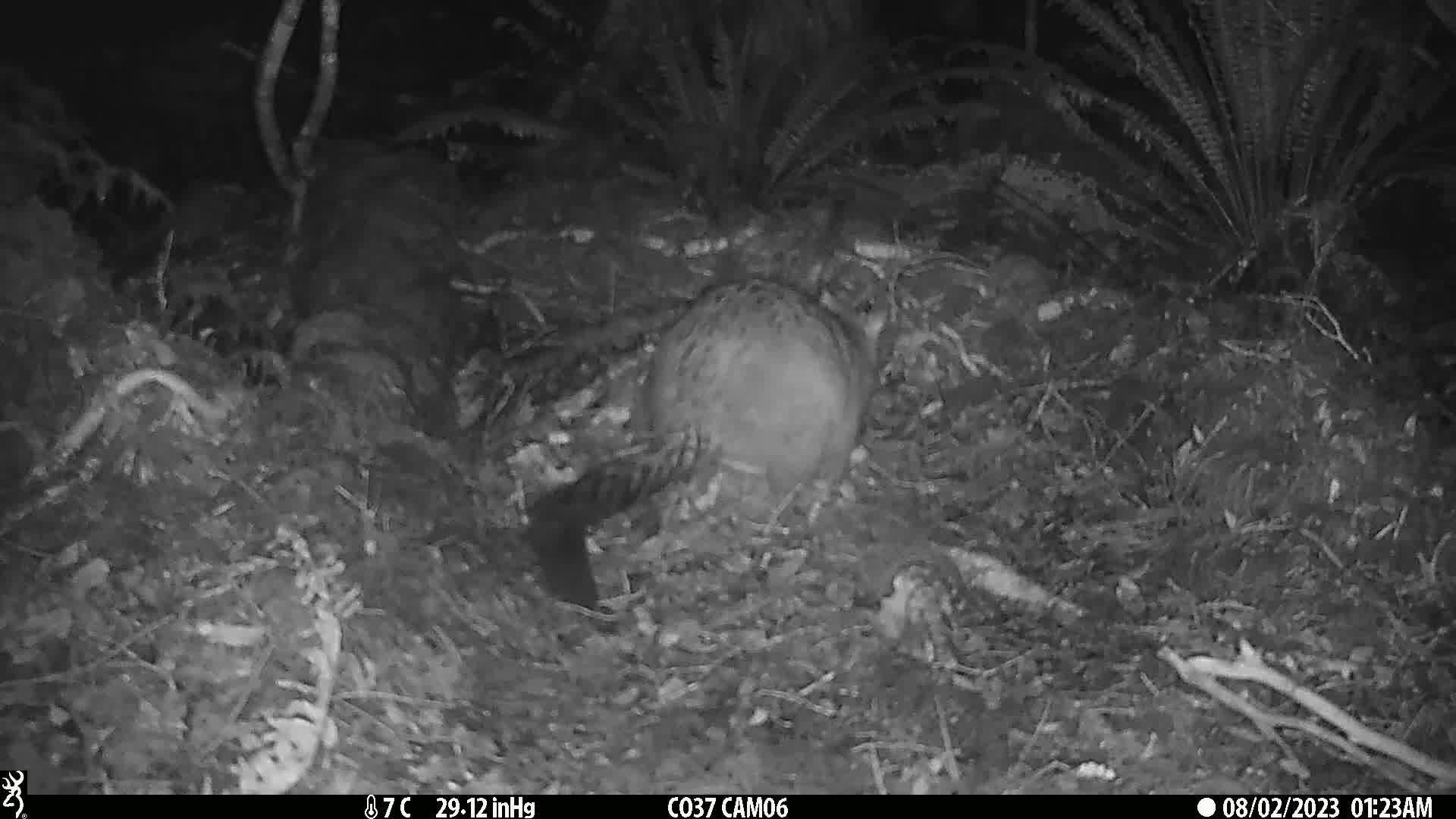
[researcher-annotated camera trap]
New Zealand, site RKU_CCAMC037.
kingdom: Animalia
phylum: Chordata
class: Mammalia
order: Diprotodontia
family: Phalangeridae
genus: Trichosurus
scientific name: Trichosurus vulpecula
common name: common brushtail possum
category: possum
Possum (common brushtail possum) (Trichosurus vulpecula).